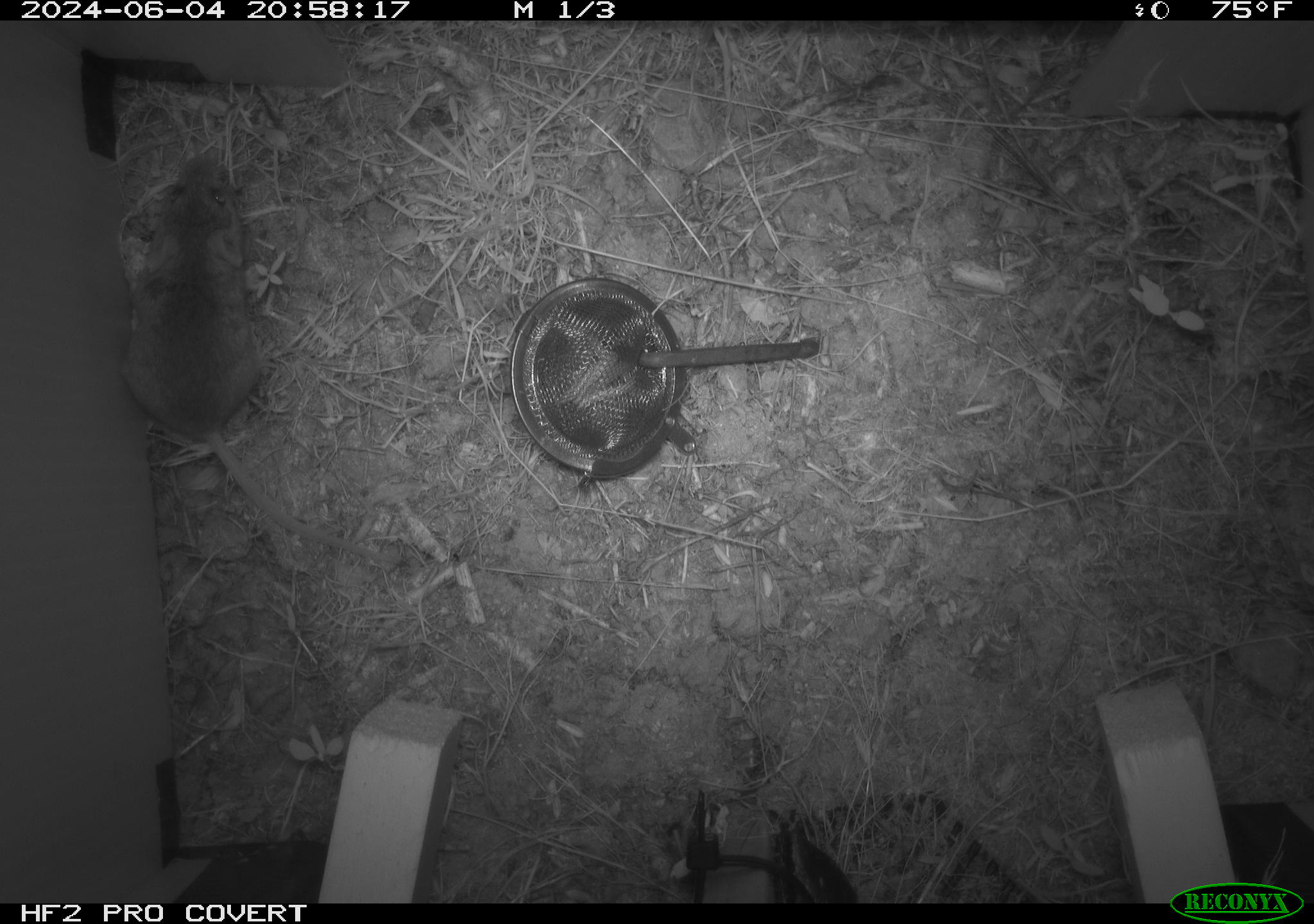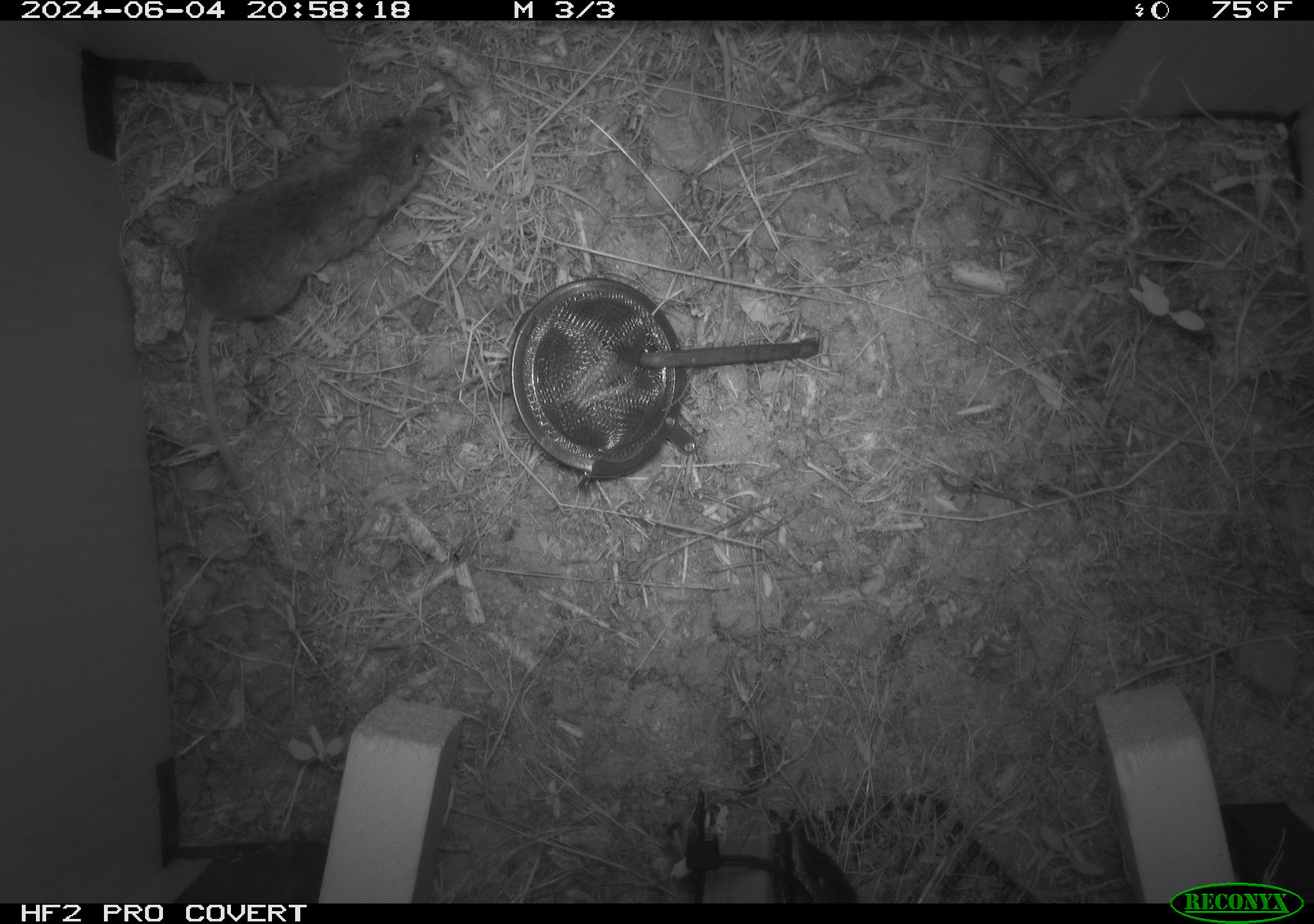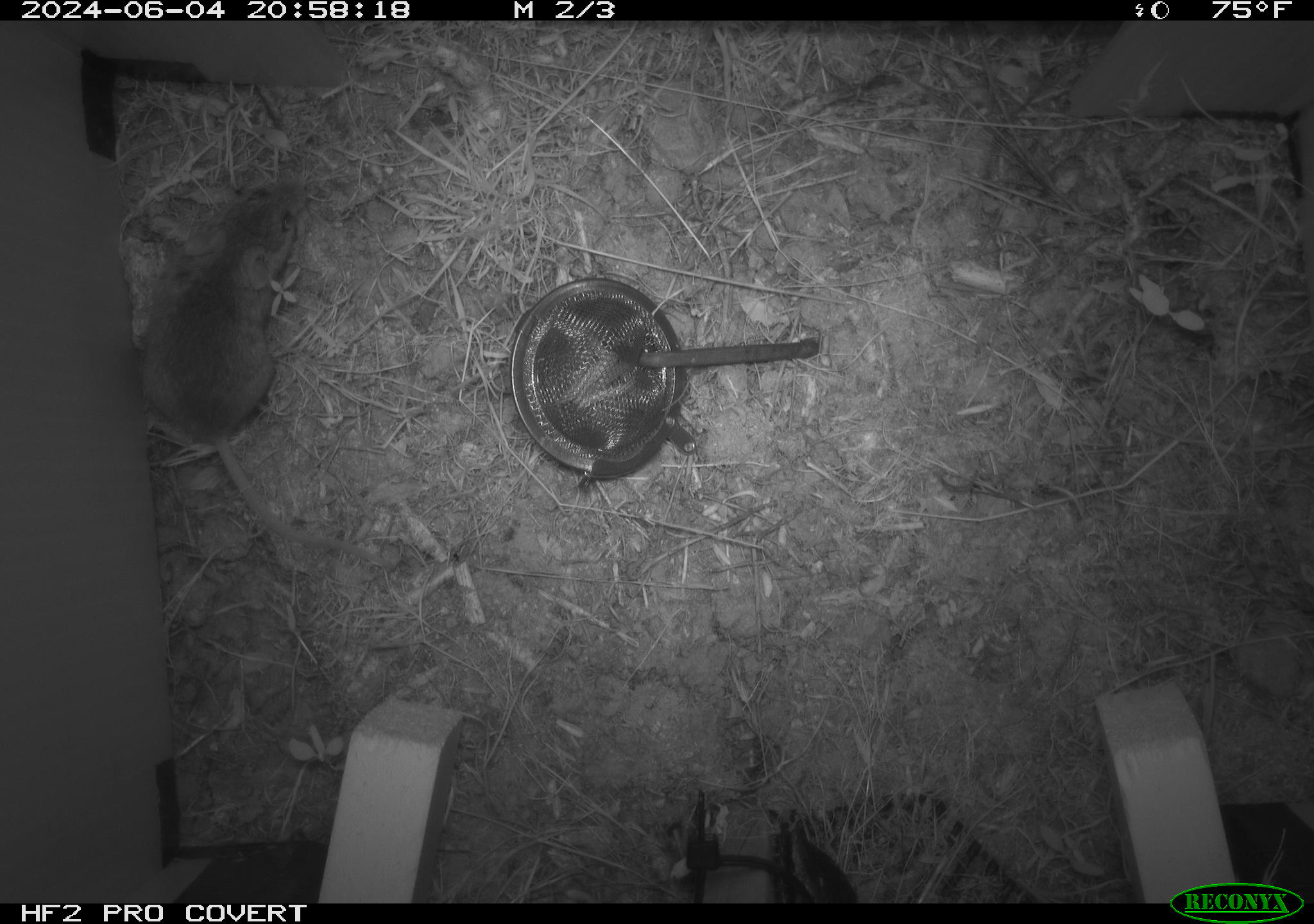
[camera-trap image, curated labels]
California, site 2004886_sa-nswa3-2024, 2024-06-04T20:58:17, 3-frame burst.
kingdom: Animalia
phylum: Chordata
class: Mammalia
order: Rodentia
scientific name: Rodentia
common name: rodent